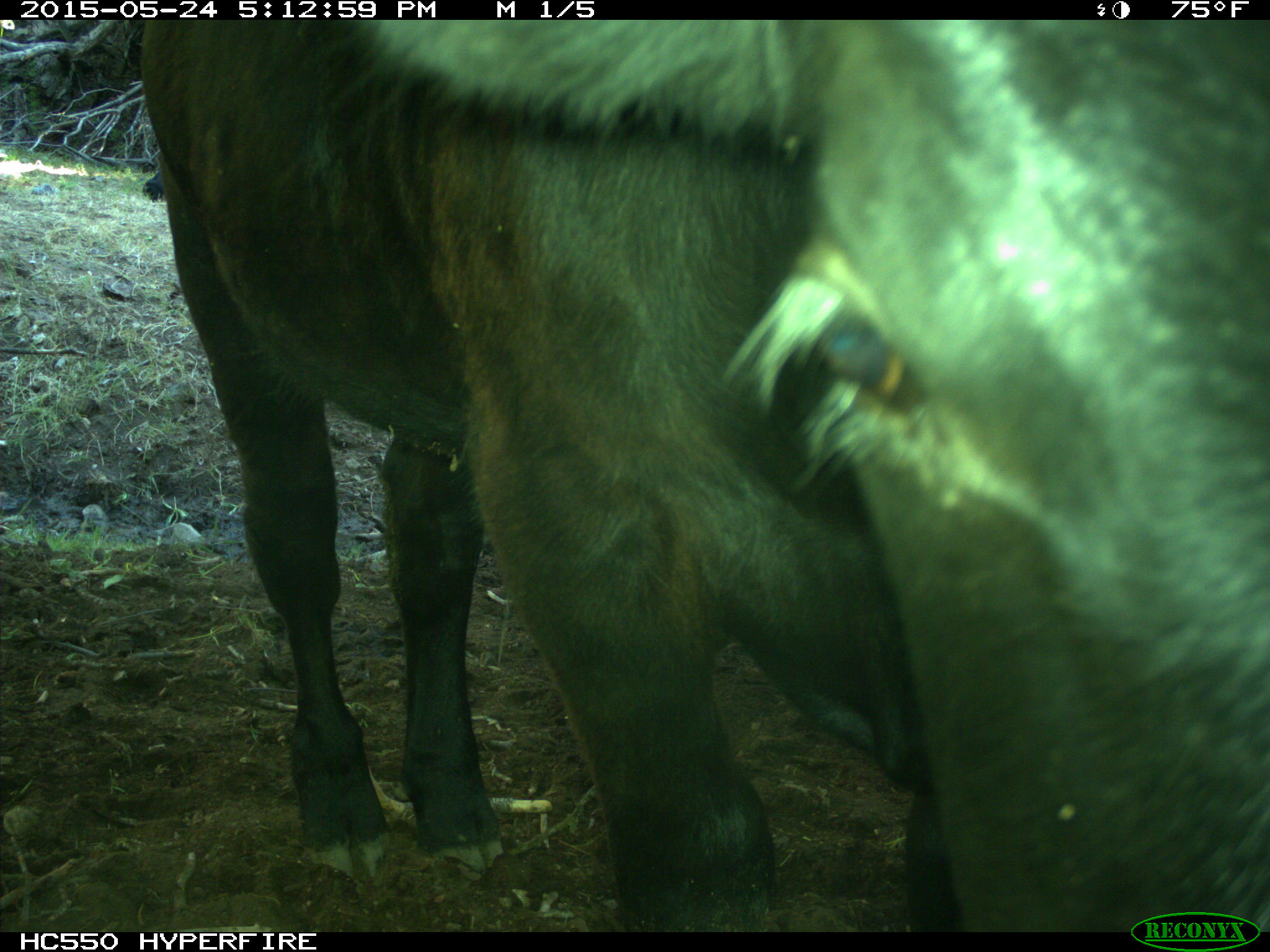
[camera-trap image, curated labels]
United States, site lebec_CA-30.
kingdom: Animalia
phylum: Chordata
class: Mammalia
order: Artiodactyla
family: Bovidae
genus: Bos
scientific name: Bos taurus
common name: domestic cow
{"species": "Bos taurus (domestic cow)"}